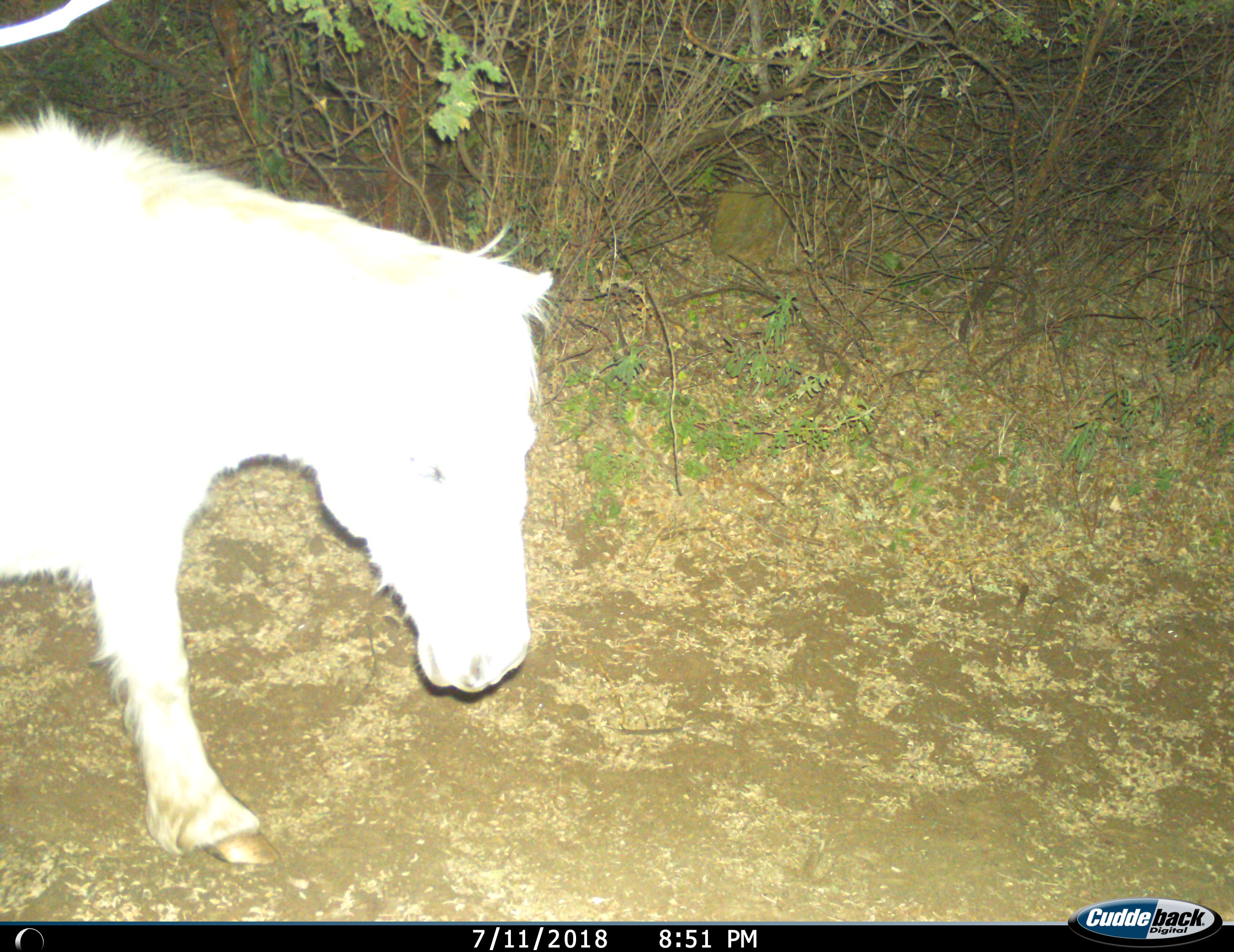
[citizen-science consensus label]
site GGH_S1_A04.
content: unidentified animal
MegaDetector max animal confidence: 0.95